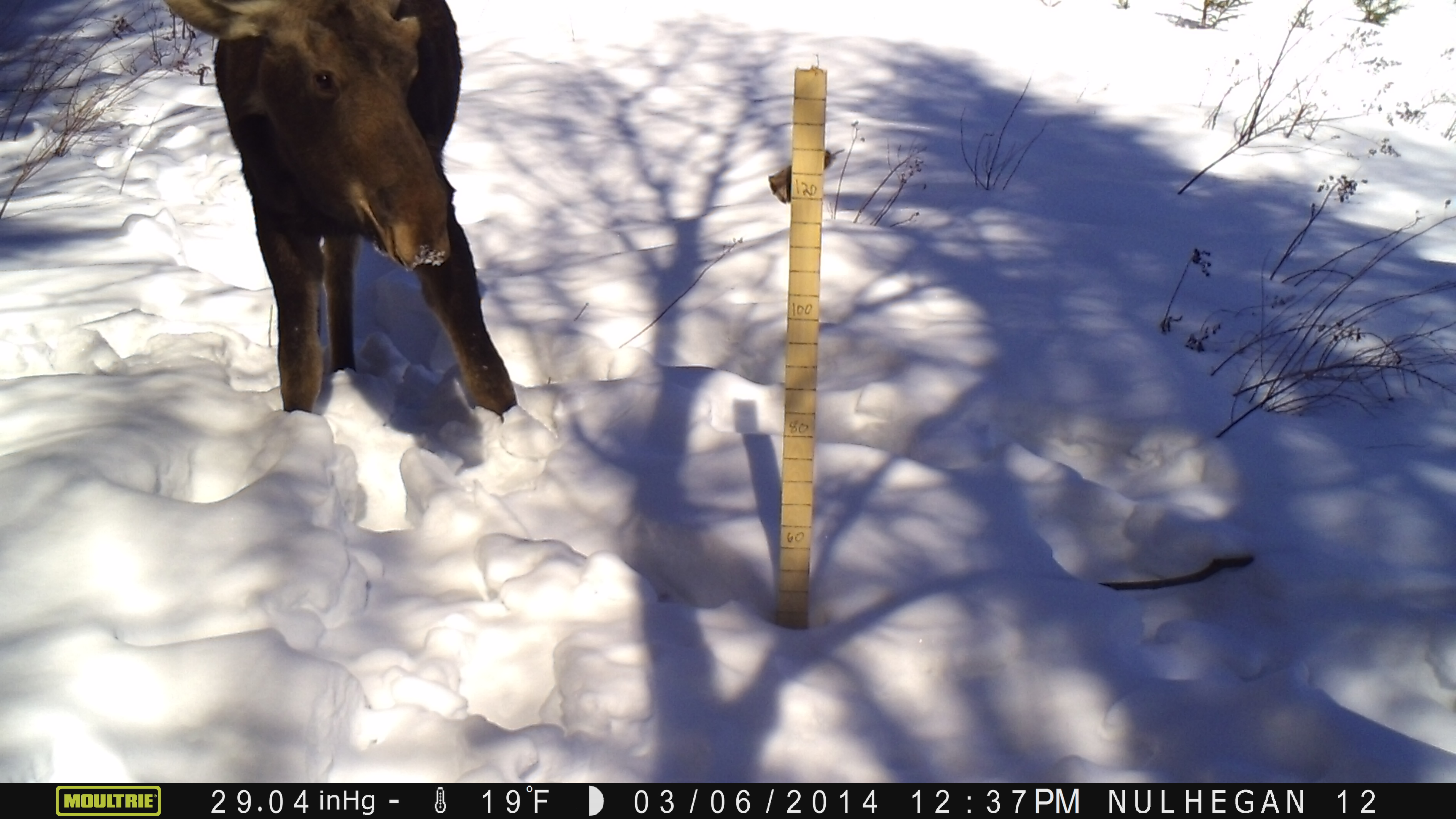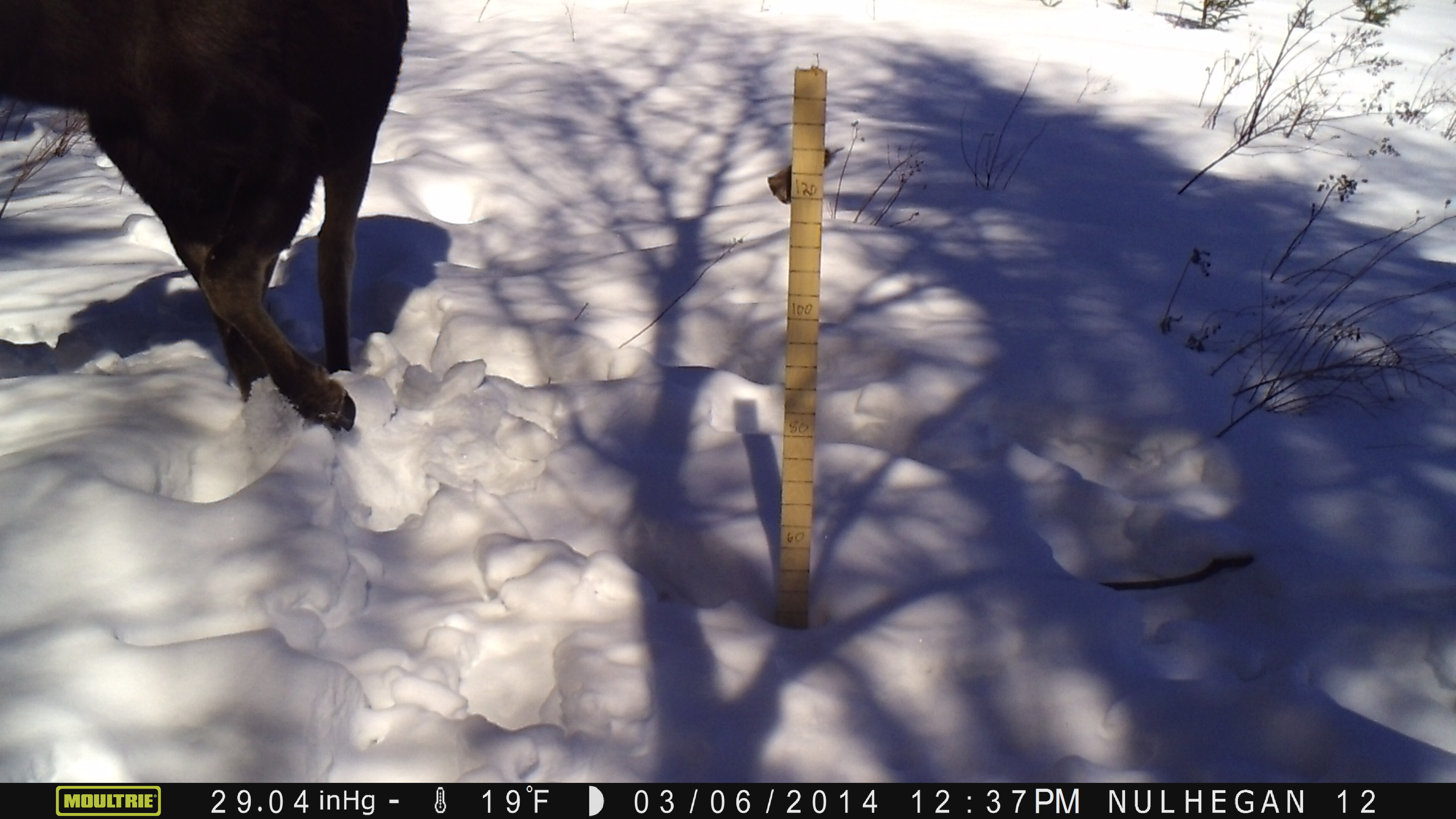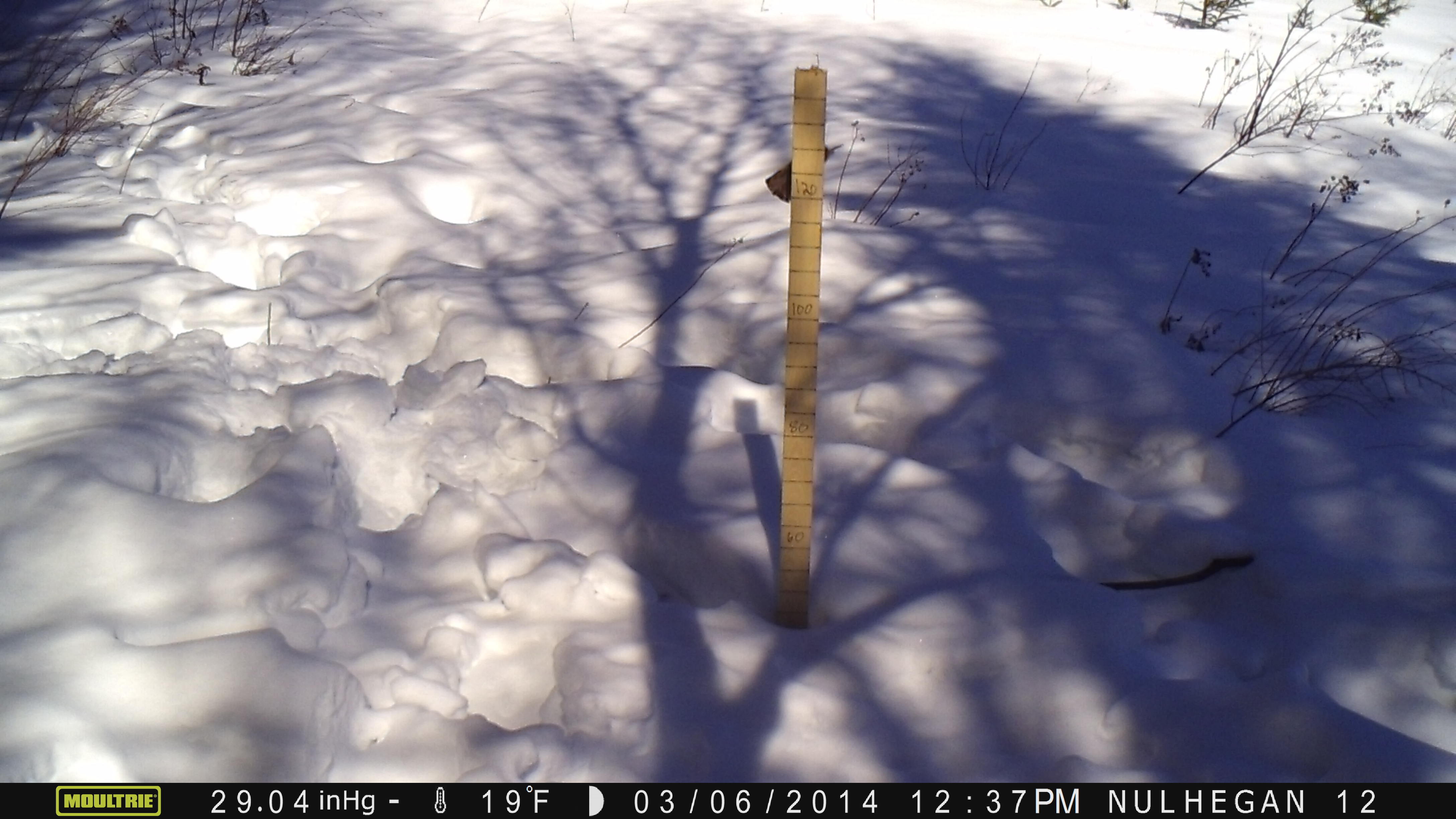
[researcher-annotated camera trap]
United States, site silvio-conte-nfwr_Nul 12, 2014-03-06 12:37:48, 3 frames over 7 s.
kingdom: Animalia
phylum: Chordata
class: Mammalia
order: Artiodactyla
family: Cervidae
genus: Alces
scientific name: Alces alces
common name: moose